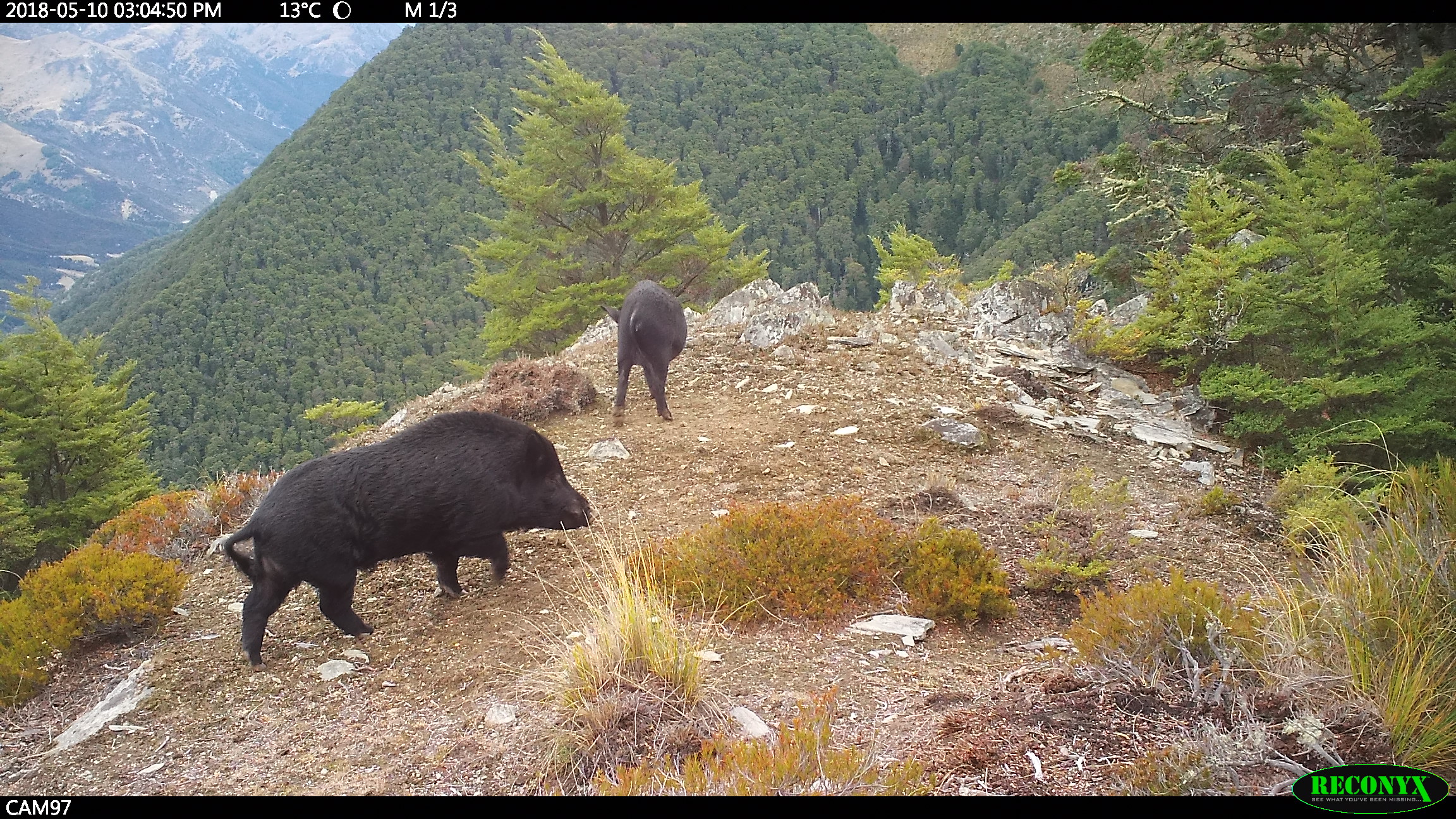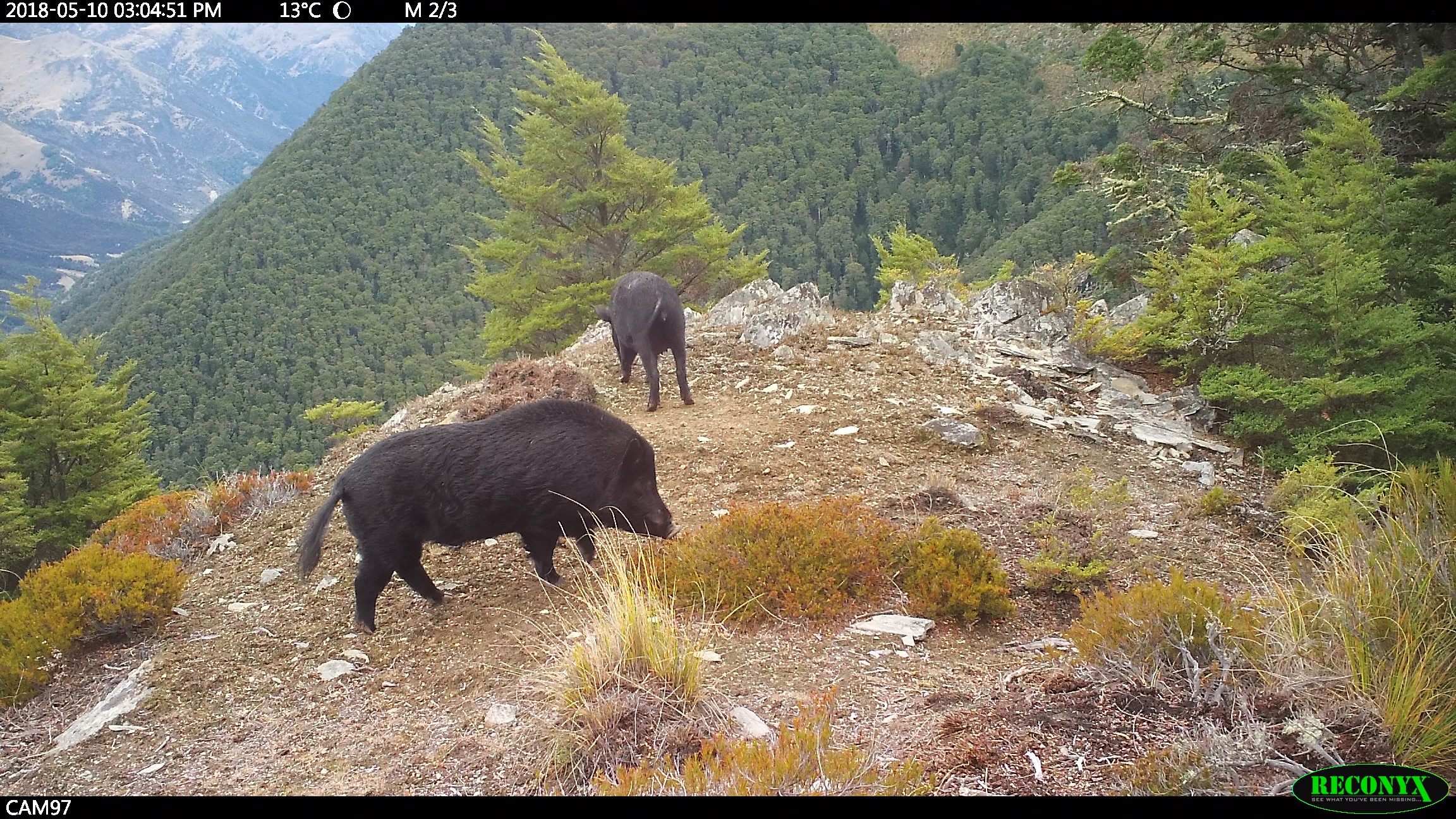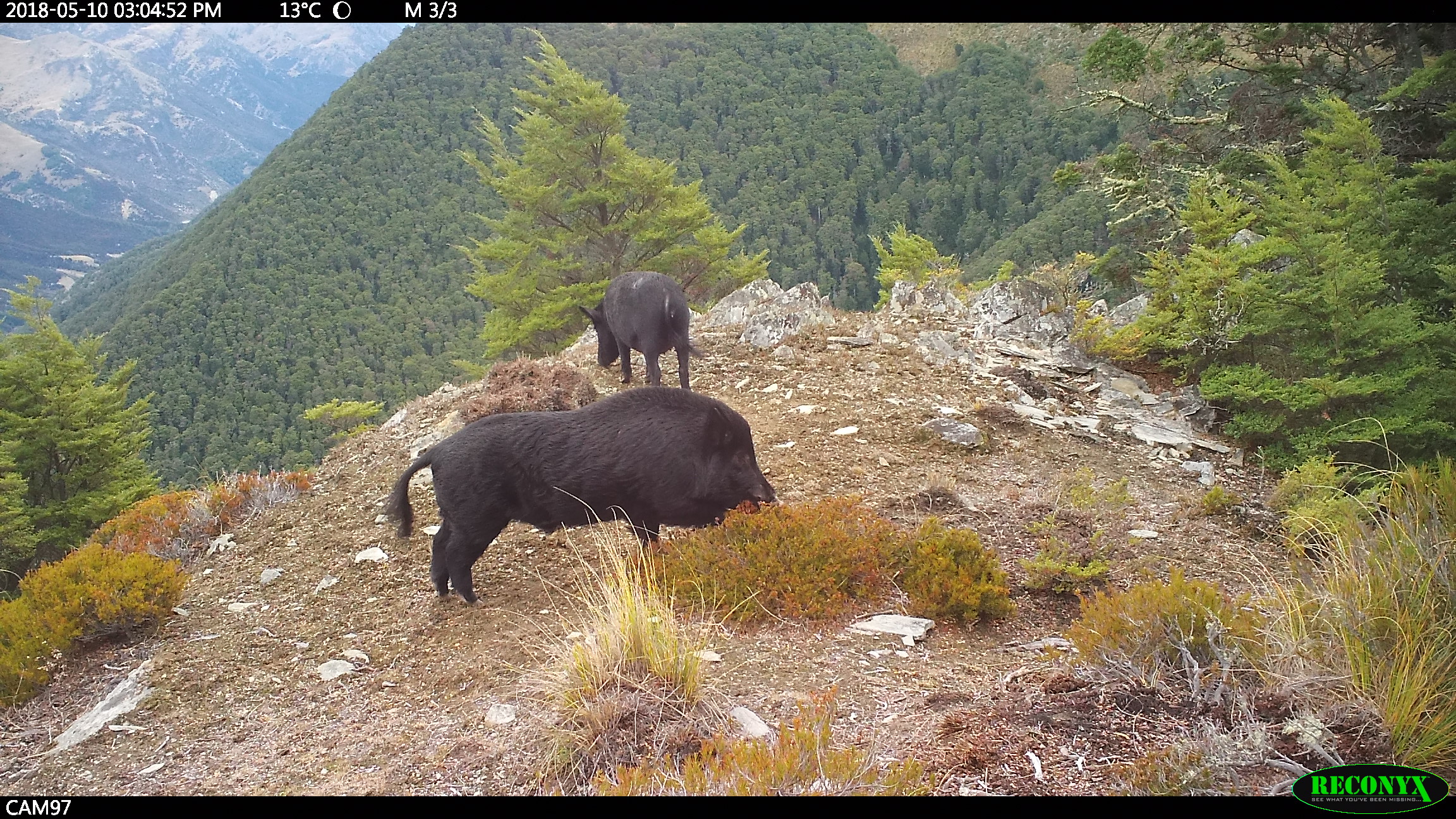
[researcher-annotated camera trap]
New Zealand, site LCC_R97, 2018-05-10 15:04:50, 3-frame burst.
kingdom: Animalia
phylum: Chordata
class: Mammalia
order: Artiodactyla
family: Suidae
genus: Sus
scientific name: Sus scrofa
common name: pig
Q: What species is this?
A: Pig (Sus scrofa).